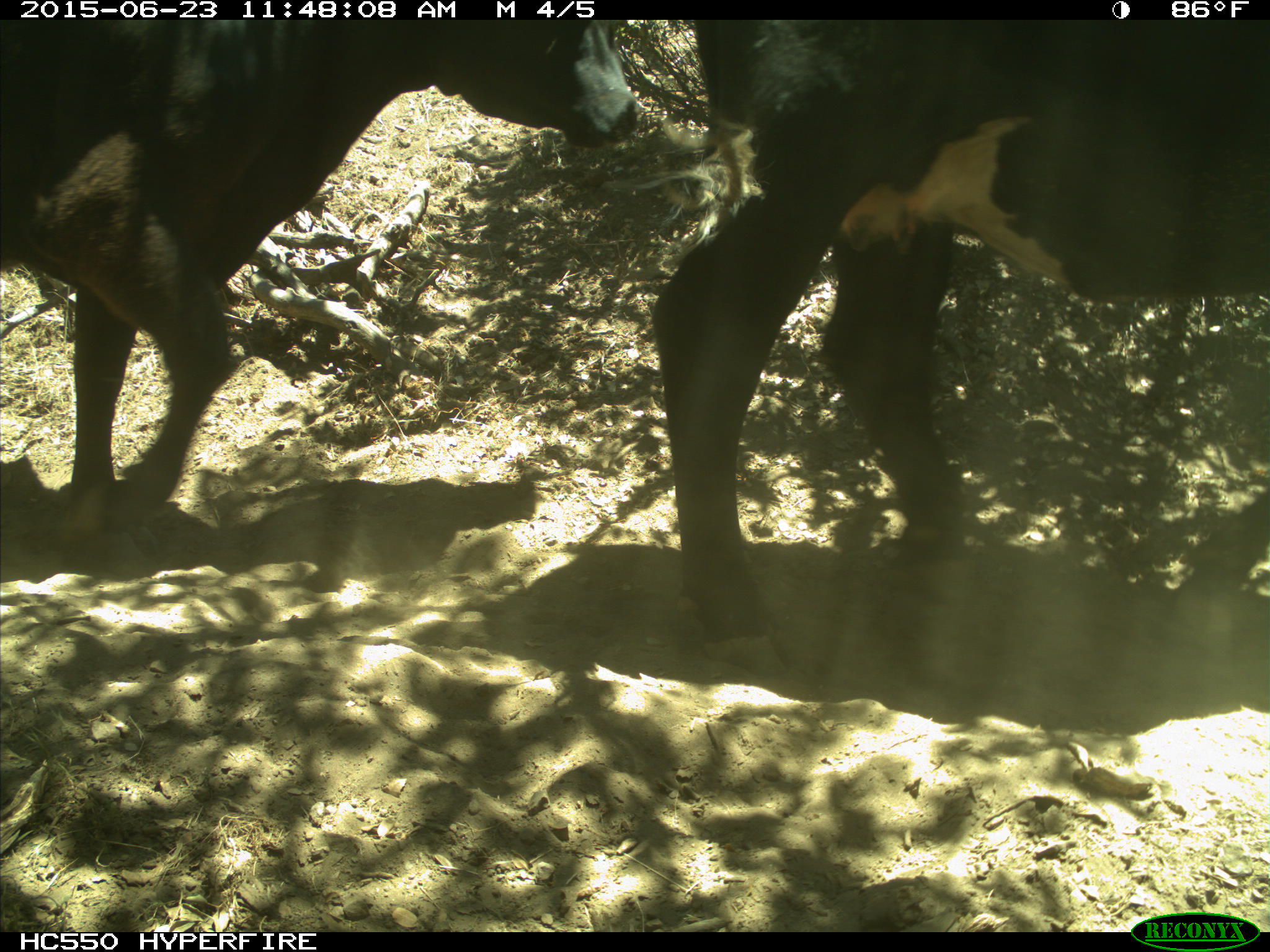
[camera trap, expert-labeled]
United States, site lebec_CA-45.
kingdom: Animalia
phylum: Chordata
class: Mammalia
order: Artiodactyla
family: Bovidae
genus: Bos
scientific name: Bos taurus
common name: domestic cow